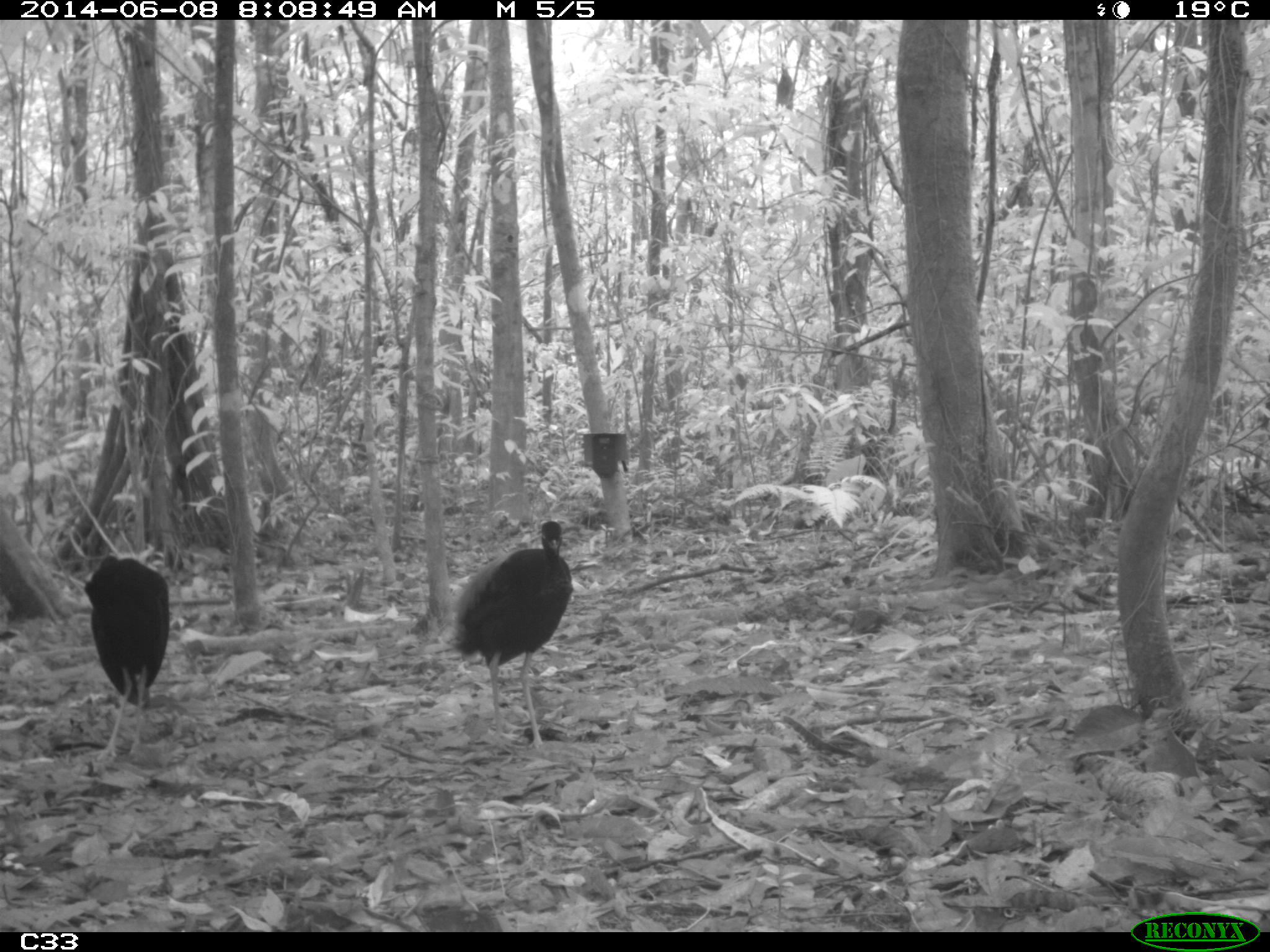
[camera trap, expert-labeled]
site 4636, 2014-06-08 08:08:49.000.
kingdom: Animalia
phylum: Chordata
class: Aves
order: Gruiformes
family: Psophiidae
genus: Psophia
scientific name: Psophia crepitans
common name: gray-winged trumpeter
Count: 2.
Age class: adult.